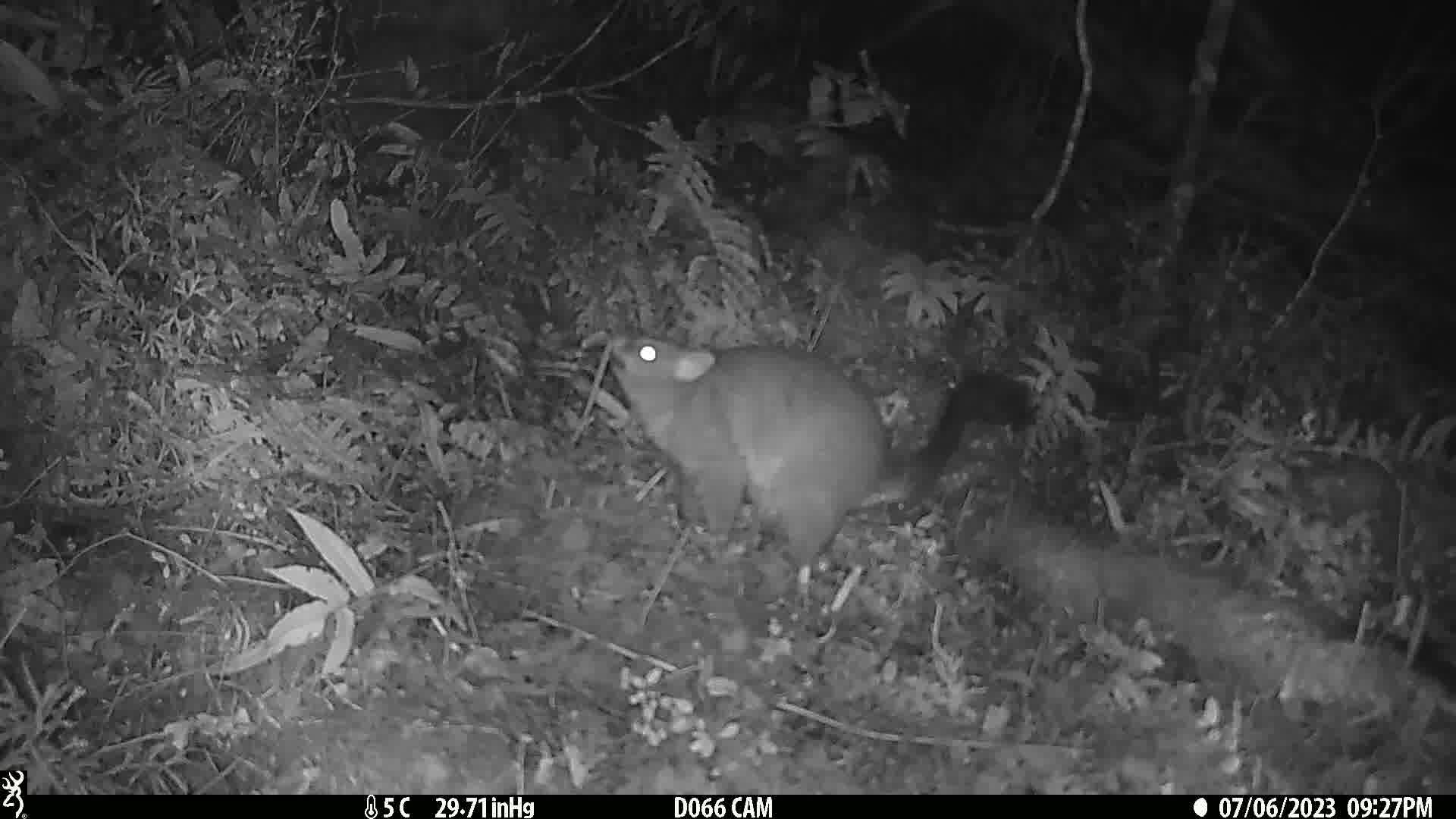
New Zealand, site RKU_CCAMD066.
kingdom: Animalia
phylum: Chordata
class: Mammalia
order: Diprotodontia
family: Phalangeridae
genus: Trichosurus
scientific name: Trichosurus vulpecula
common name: common brushtail possum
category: possum